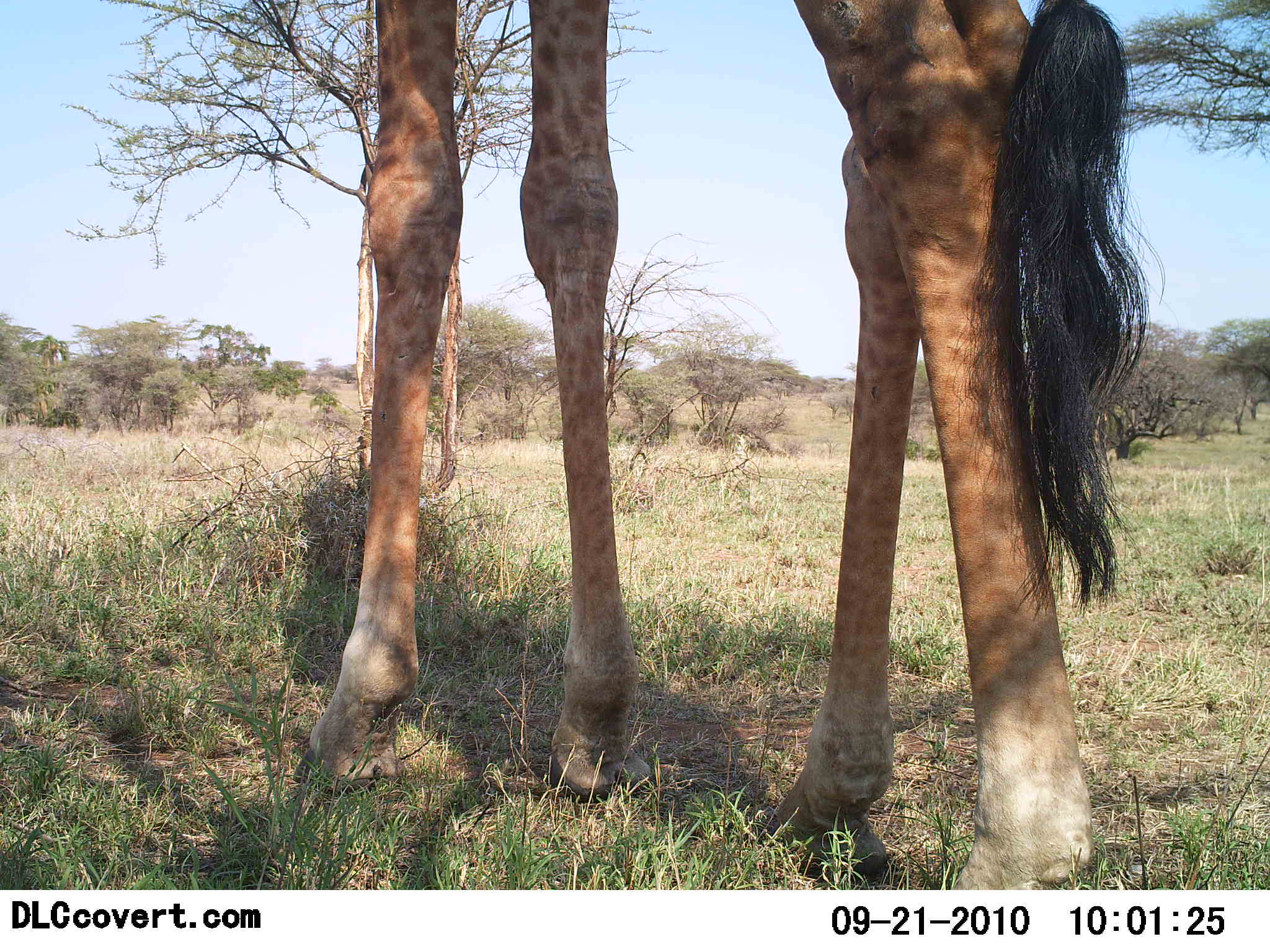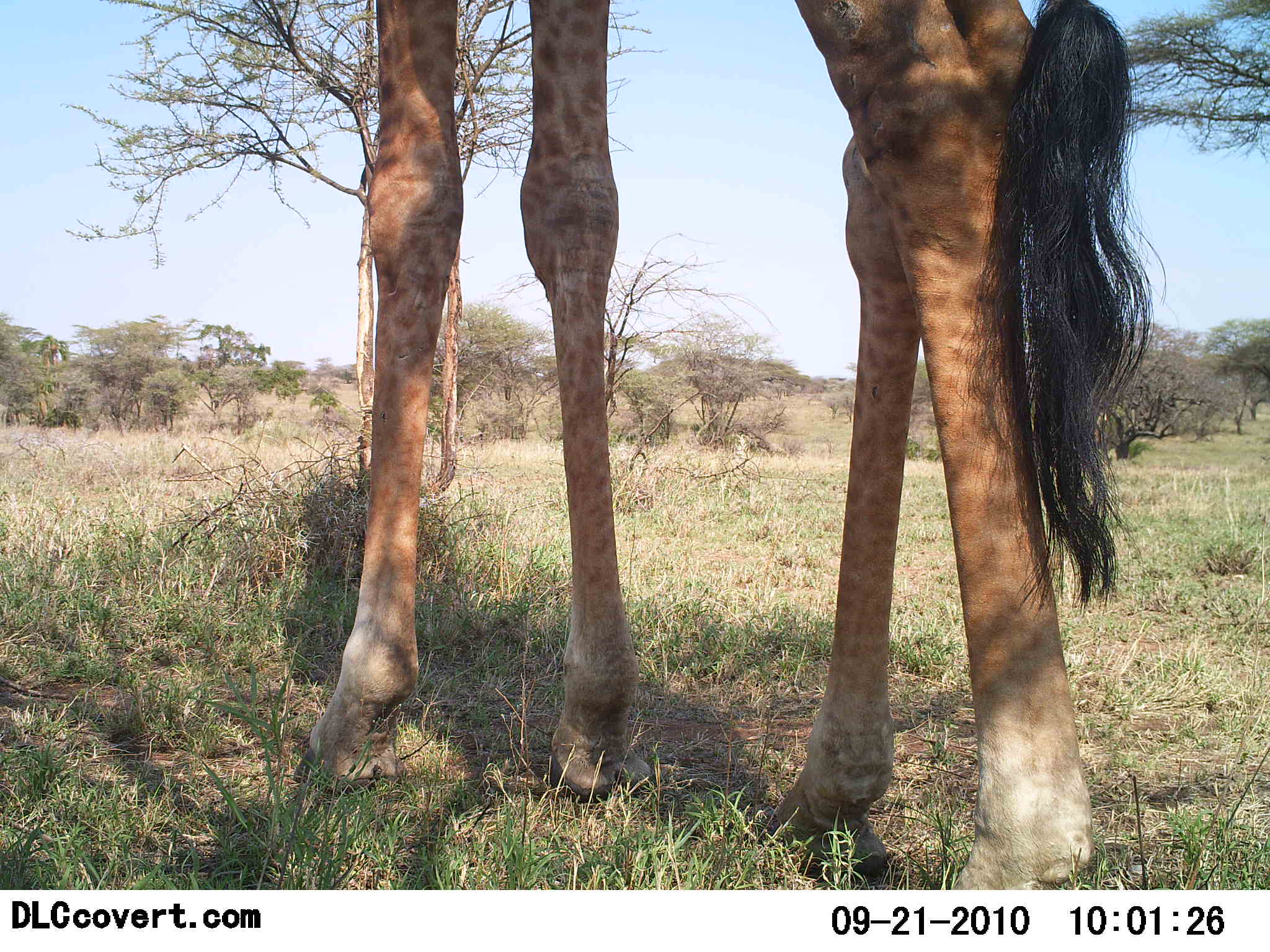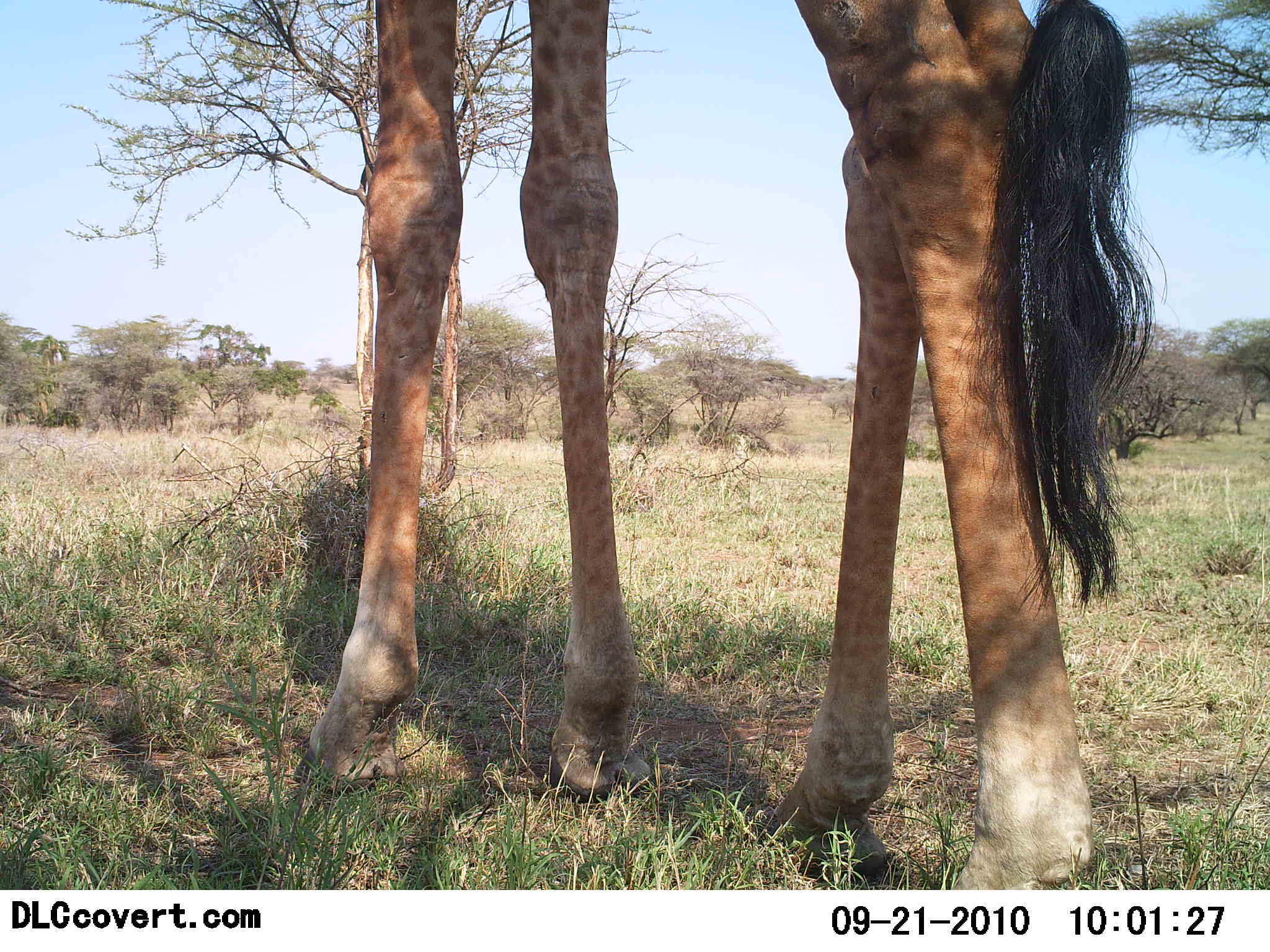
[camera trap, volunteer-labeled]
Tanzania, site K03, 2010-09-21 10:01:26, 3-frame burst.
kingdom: Animalia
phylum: Chordata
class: Mammalia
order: Artiodactyla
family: Giraffidae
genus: Giraffa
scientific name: Giraffa camelopardalis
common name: giraffe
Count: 1.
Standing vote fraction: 94%.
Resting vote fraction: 0%.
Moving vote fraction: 6%.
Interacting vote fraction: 0%.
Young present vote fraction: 0%.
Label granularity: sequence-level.